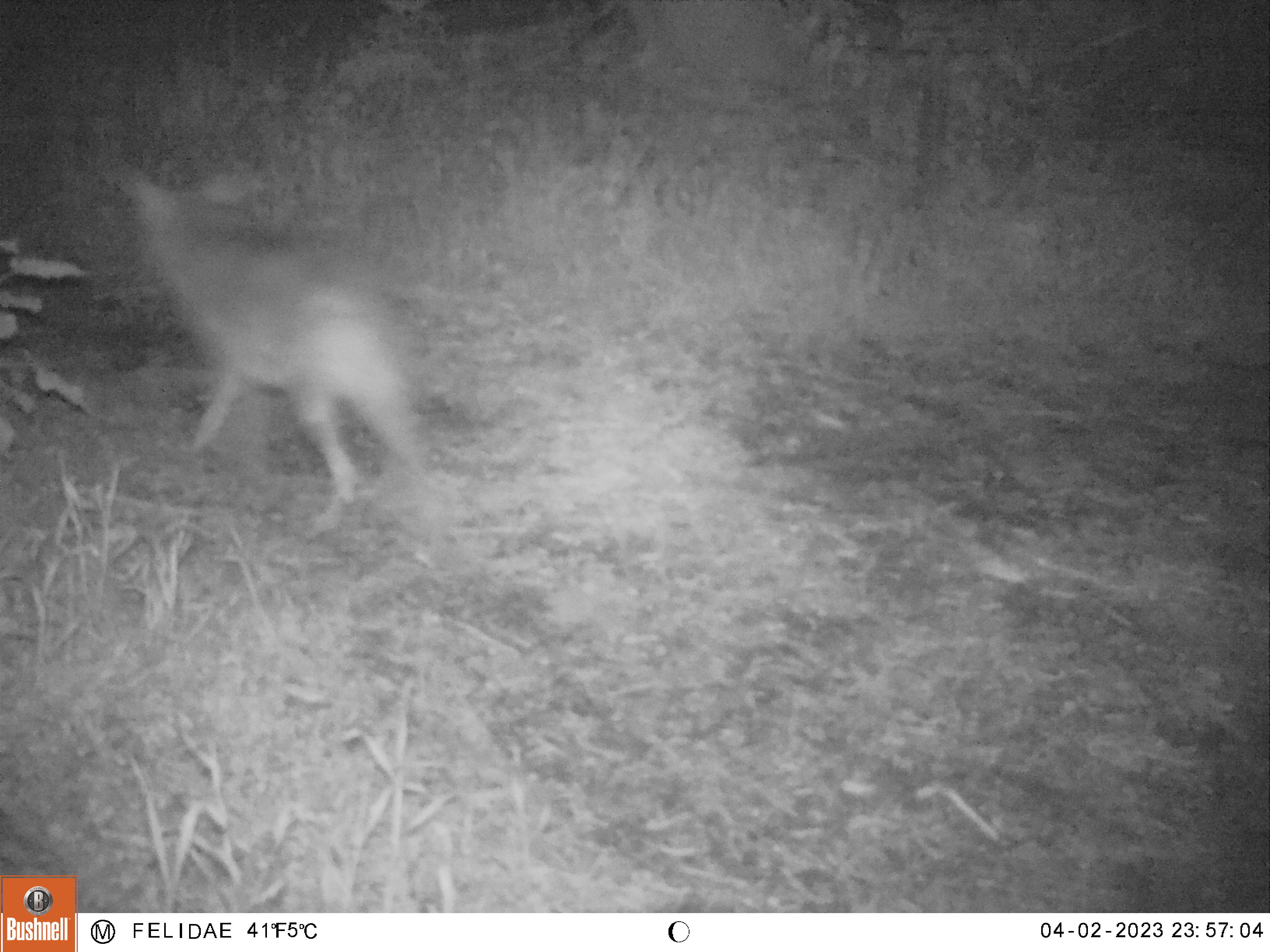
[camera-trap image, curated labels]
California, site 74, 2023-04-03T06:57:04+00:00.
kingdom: Animalia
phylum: Chordata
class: Mammalia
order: Carnivora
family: Canidae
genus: Canis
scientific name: Canis latrans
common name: coyote